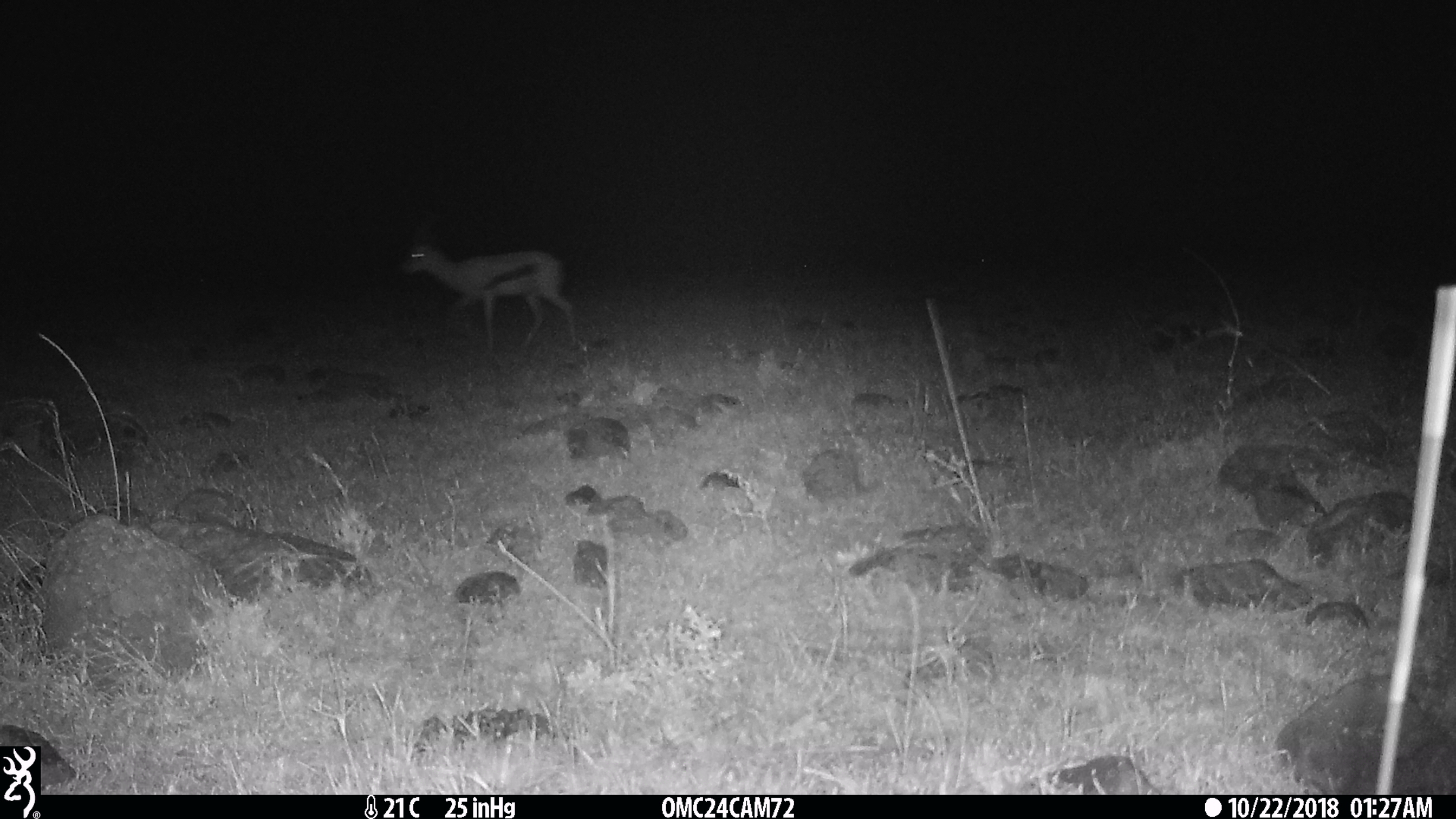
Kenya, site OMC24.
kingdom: Animalia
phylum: Chordata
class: Mammalia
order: Artiodactyla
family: Bovidae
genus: Eudorcas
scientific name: Eudorcas thomsonii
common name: thomon's gazelle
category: gazelle thomsons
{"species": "gazelle thomsons (thomon's gazelle) (Eudorcas thomsonii)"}